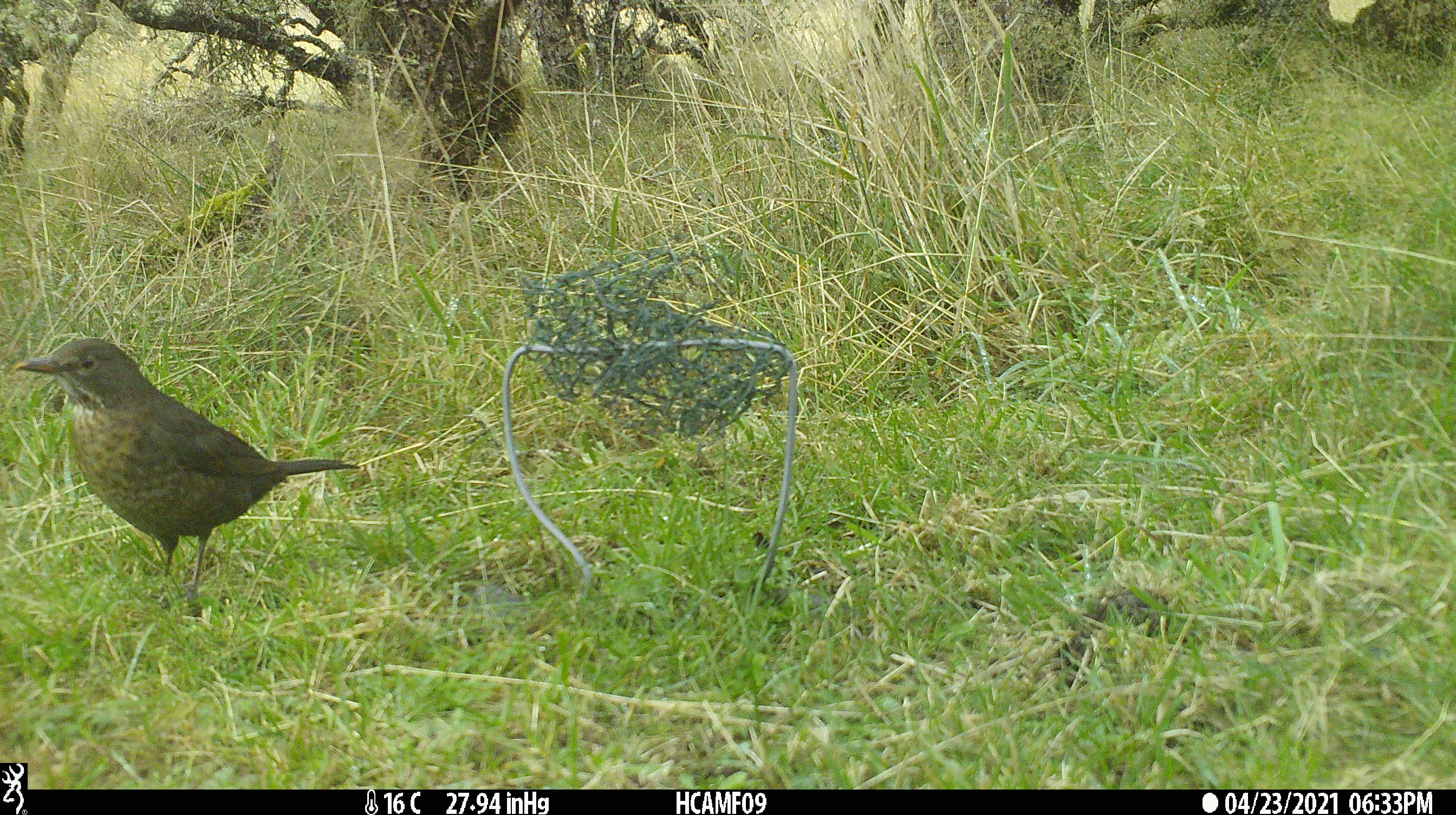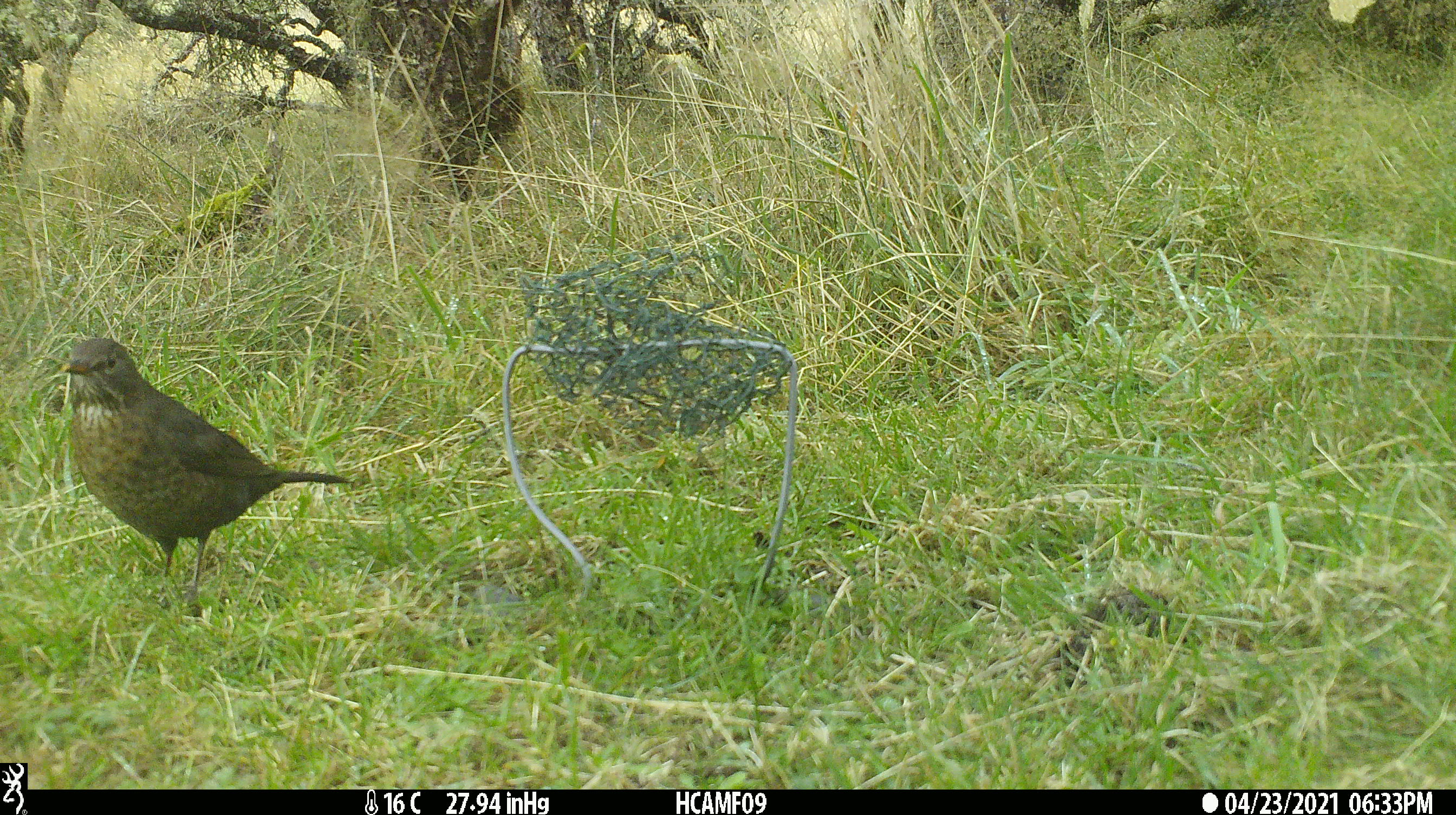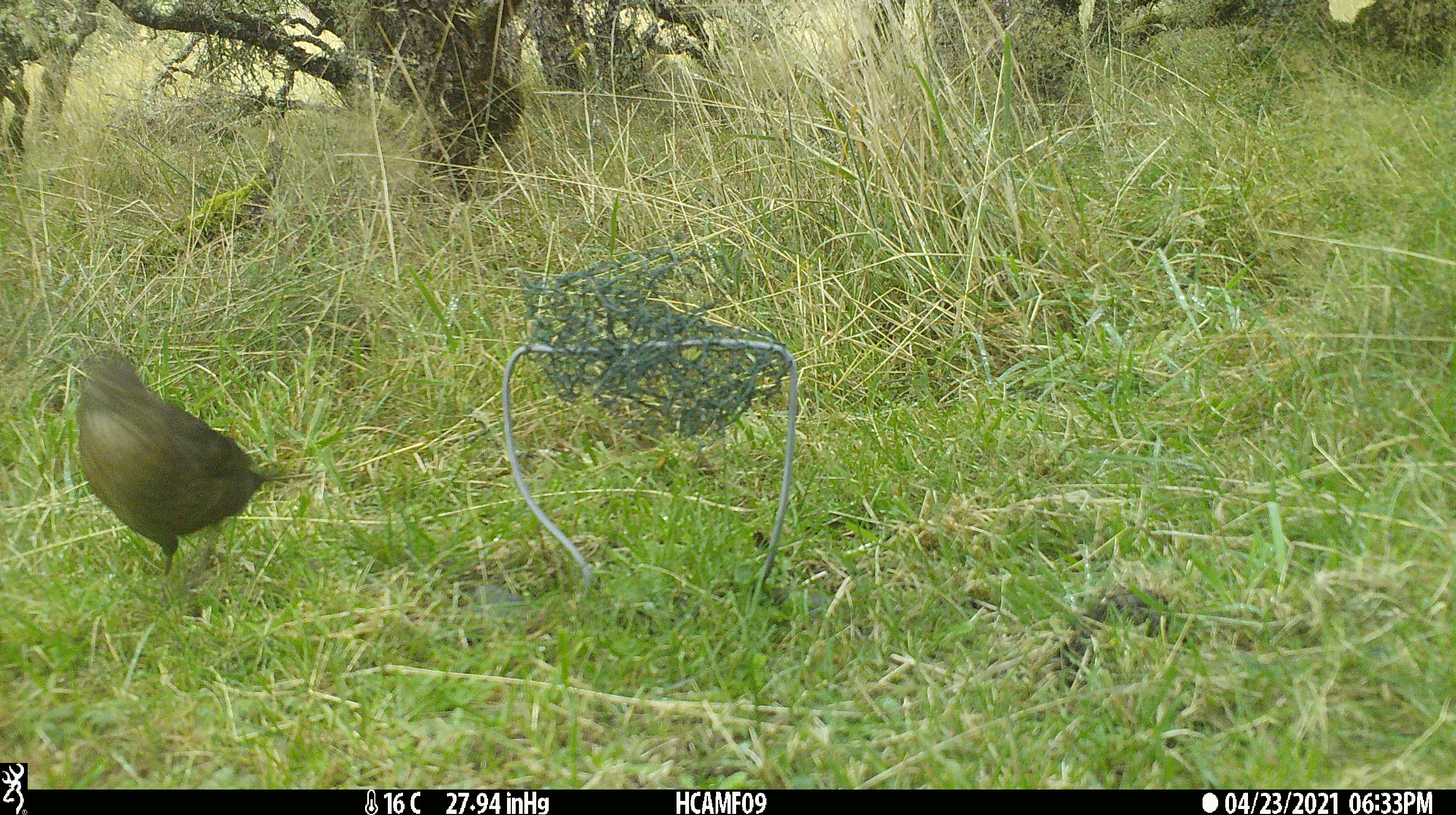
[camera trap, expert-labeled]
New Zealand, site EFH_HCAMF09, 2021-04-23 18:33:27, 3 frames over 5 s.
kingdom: Animalia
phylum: Chordata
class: Aves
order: Passeriformes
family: Turdidae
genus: Turdus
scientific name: Turdus merula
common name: eurasian blackbird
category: blackbird